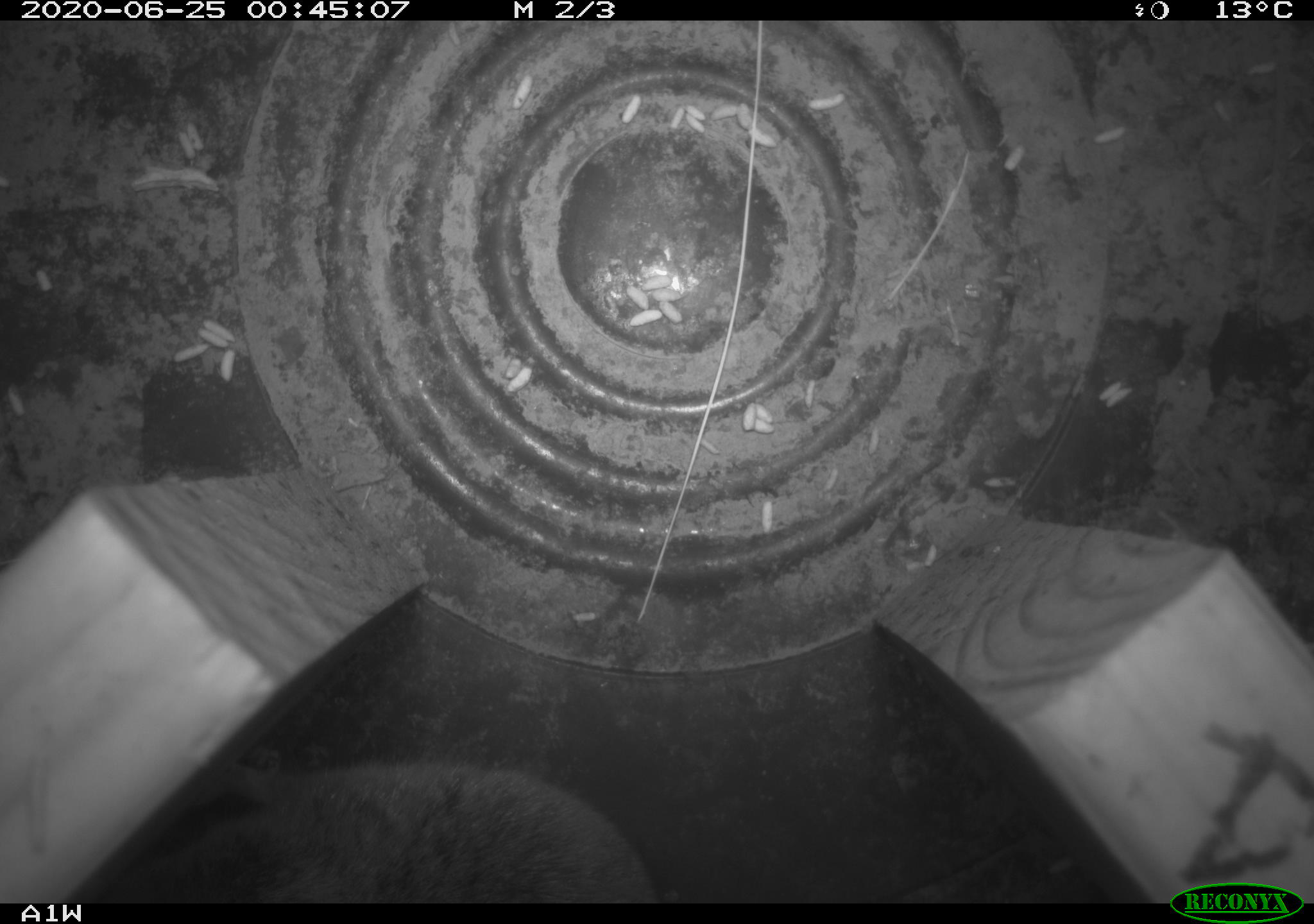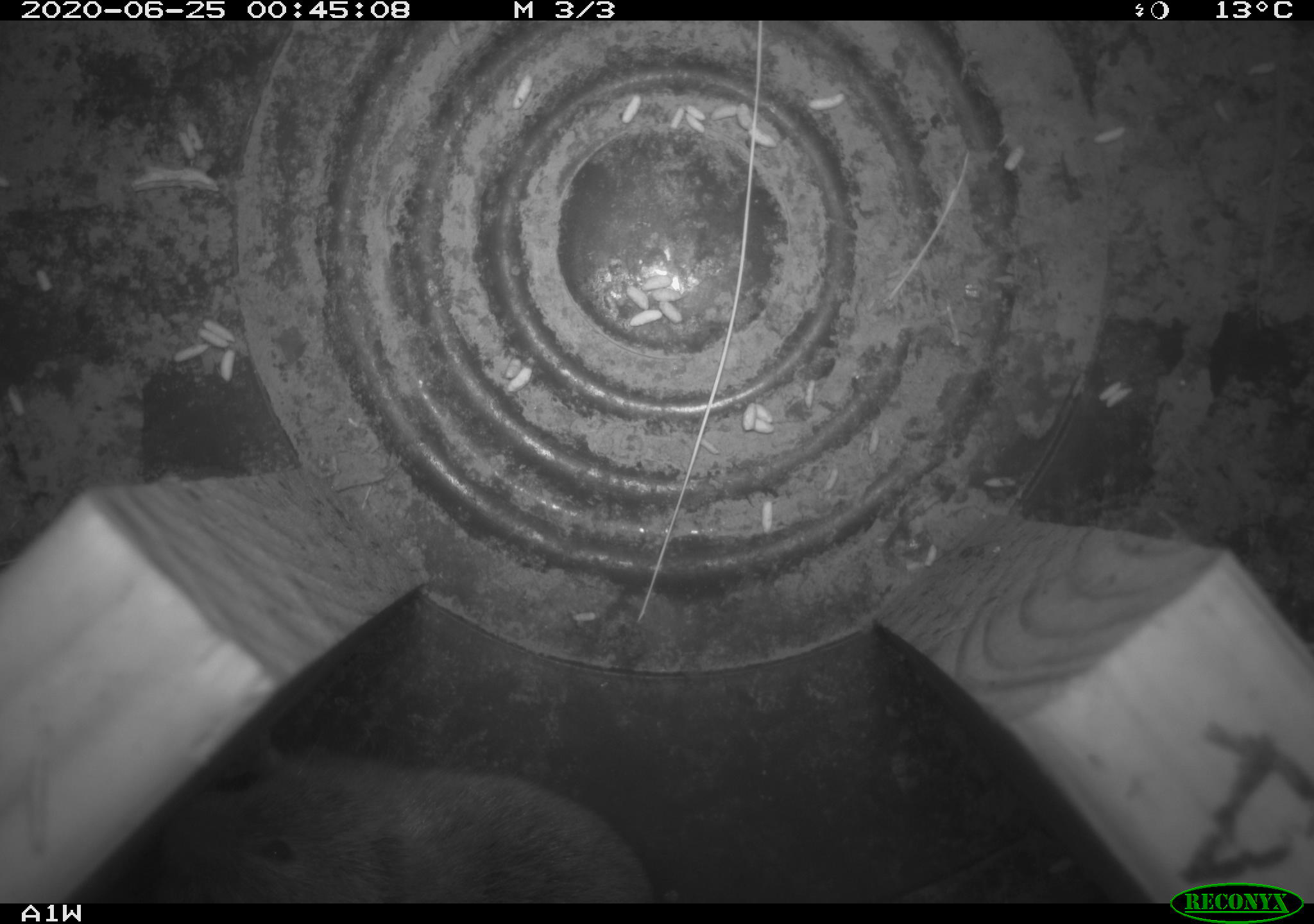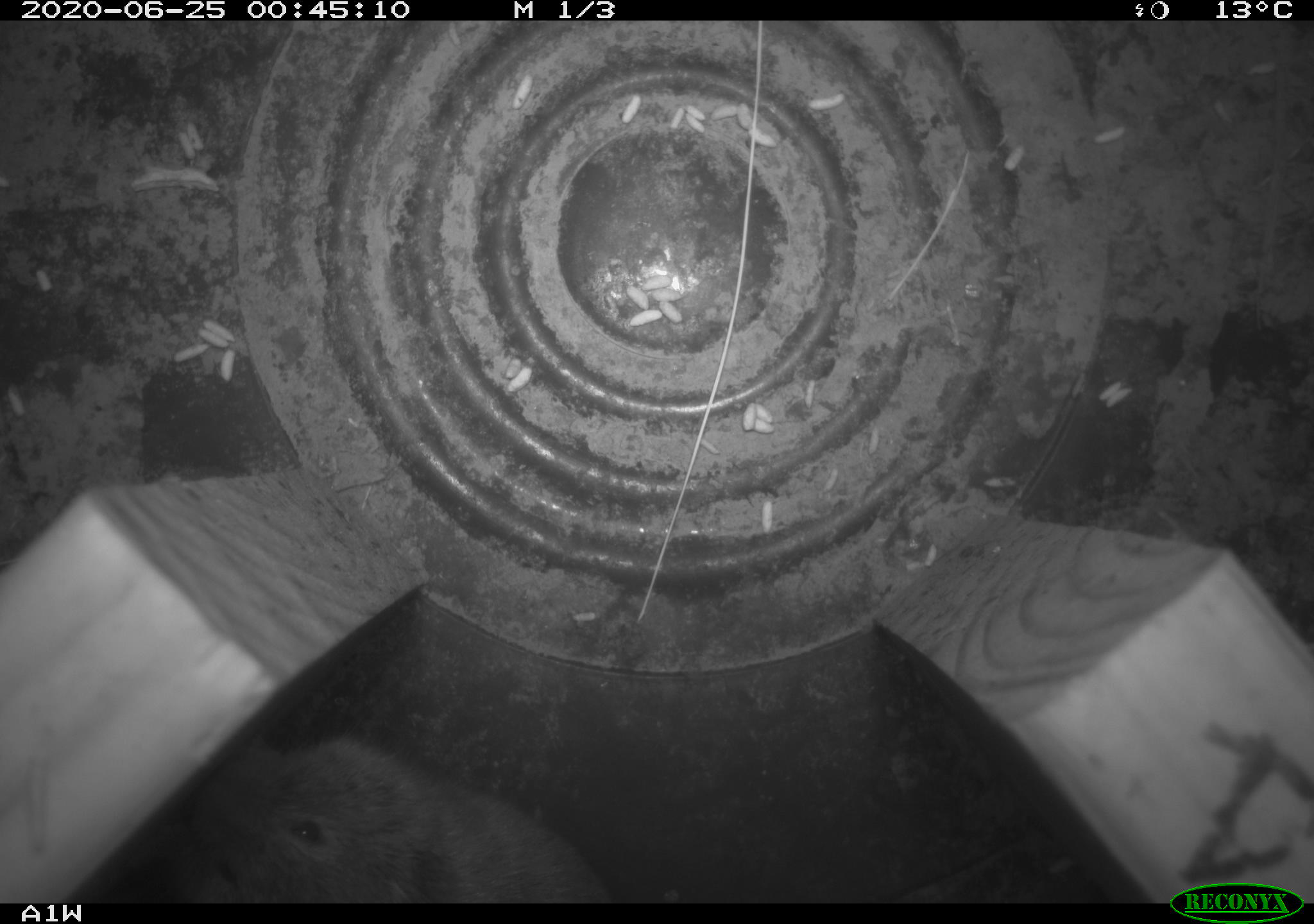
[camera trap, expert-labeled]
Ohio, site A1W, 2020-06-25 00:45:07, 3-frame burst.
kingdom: Animalia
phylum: Chordata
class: Mammalia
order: Rodentia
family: Cricetidae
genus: Microtus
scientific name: Microtus pennsylvanicus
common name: meadow vole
Meadow vole (Microtus pennsylvanicus).